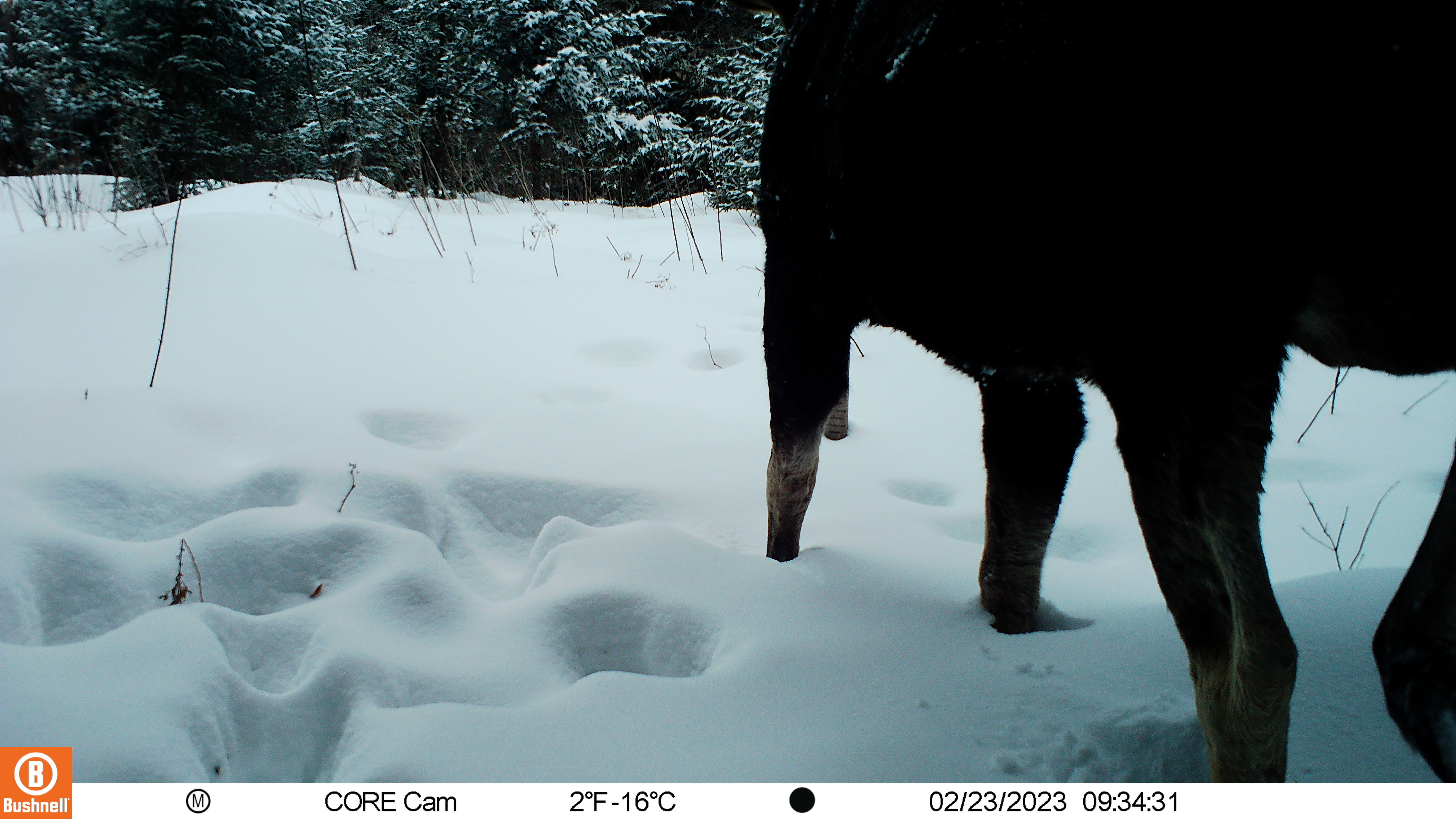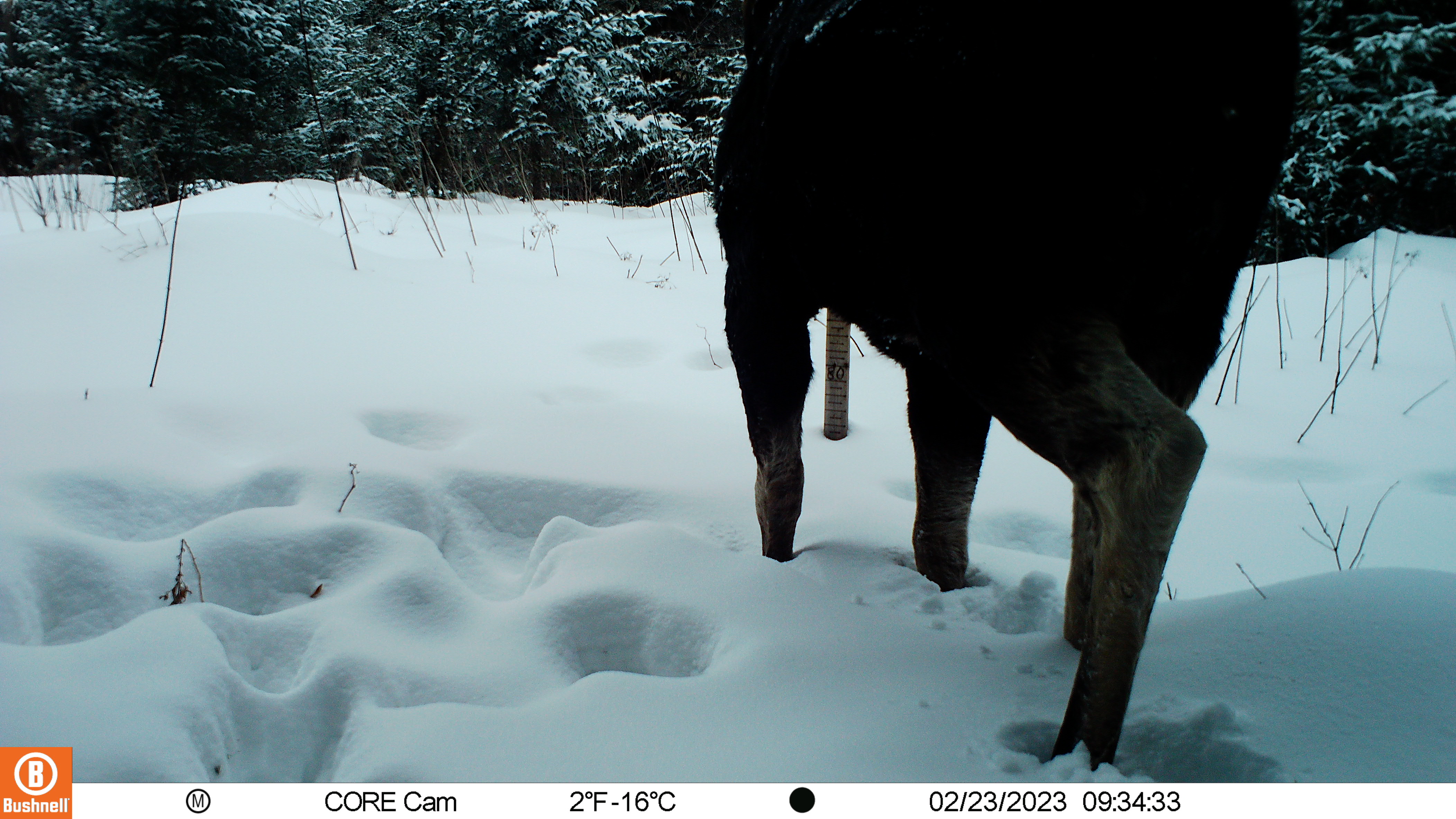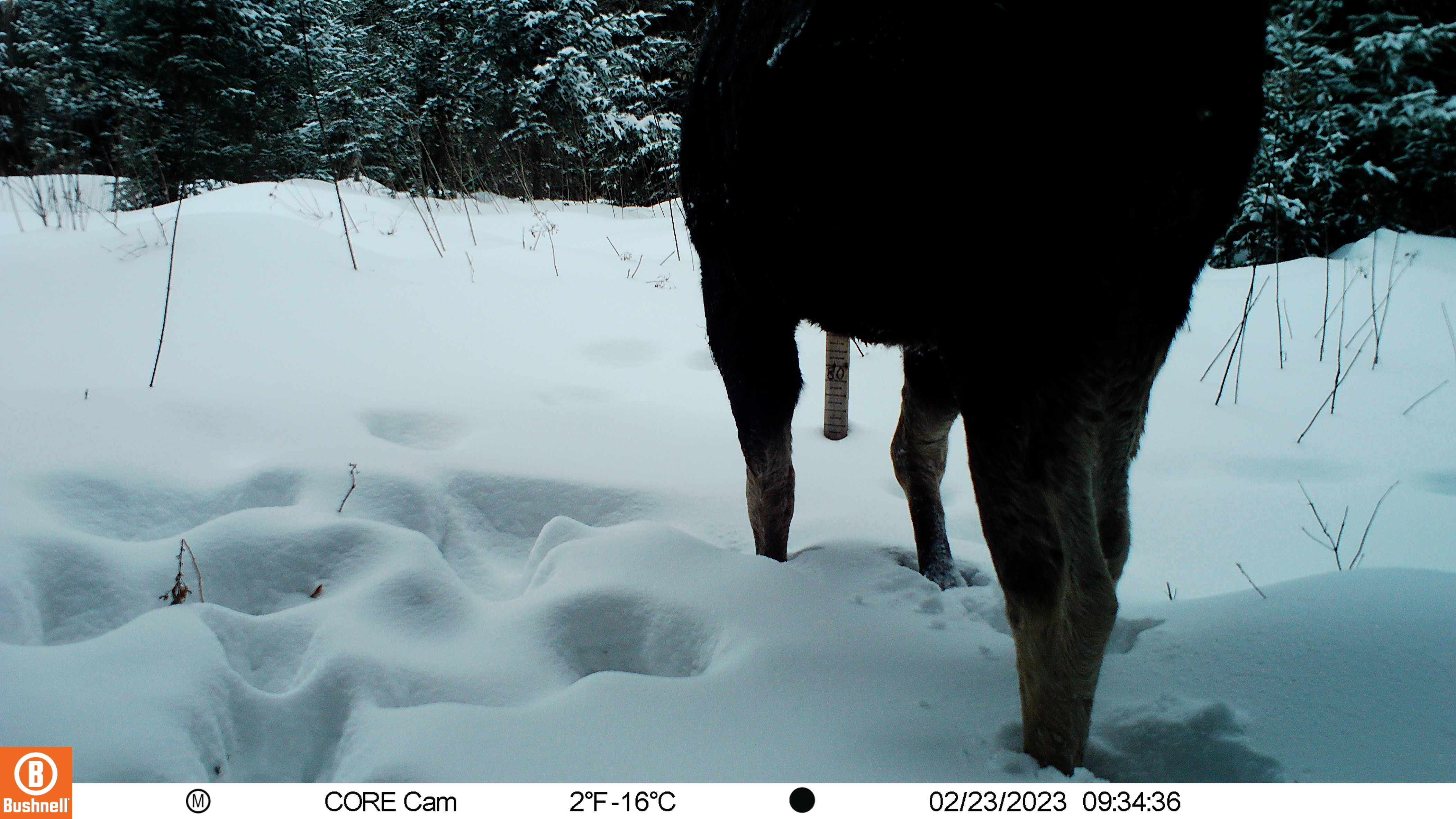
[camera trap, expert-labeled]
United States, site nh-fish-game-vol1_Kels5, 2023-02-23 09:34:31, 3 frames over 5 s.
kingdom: Animalia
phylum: Chordata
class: Mammalia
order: Artiodactyla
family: Cervidae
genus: Alces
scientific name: Alces alces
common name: moose